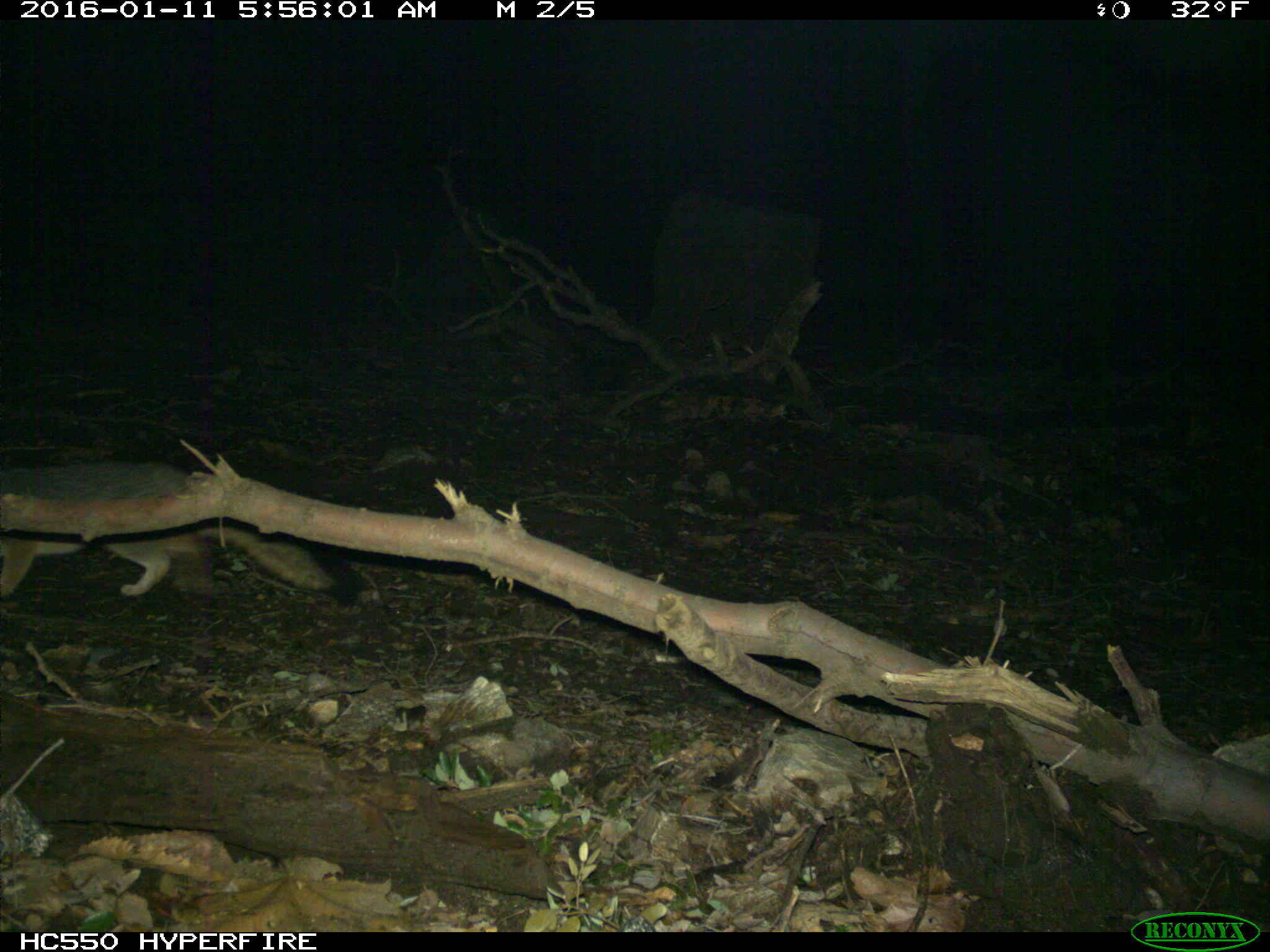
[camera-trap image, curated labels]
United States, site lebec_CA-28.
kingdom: Animalia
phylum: Chordata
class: Mammalia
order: Carnivora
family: Canidae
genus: Urocyon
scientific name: Urocyon cinereoargenteus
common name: gray fox